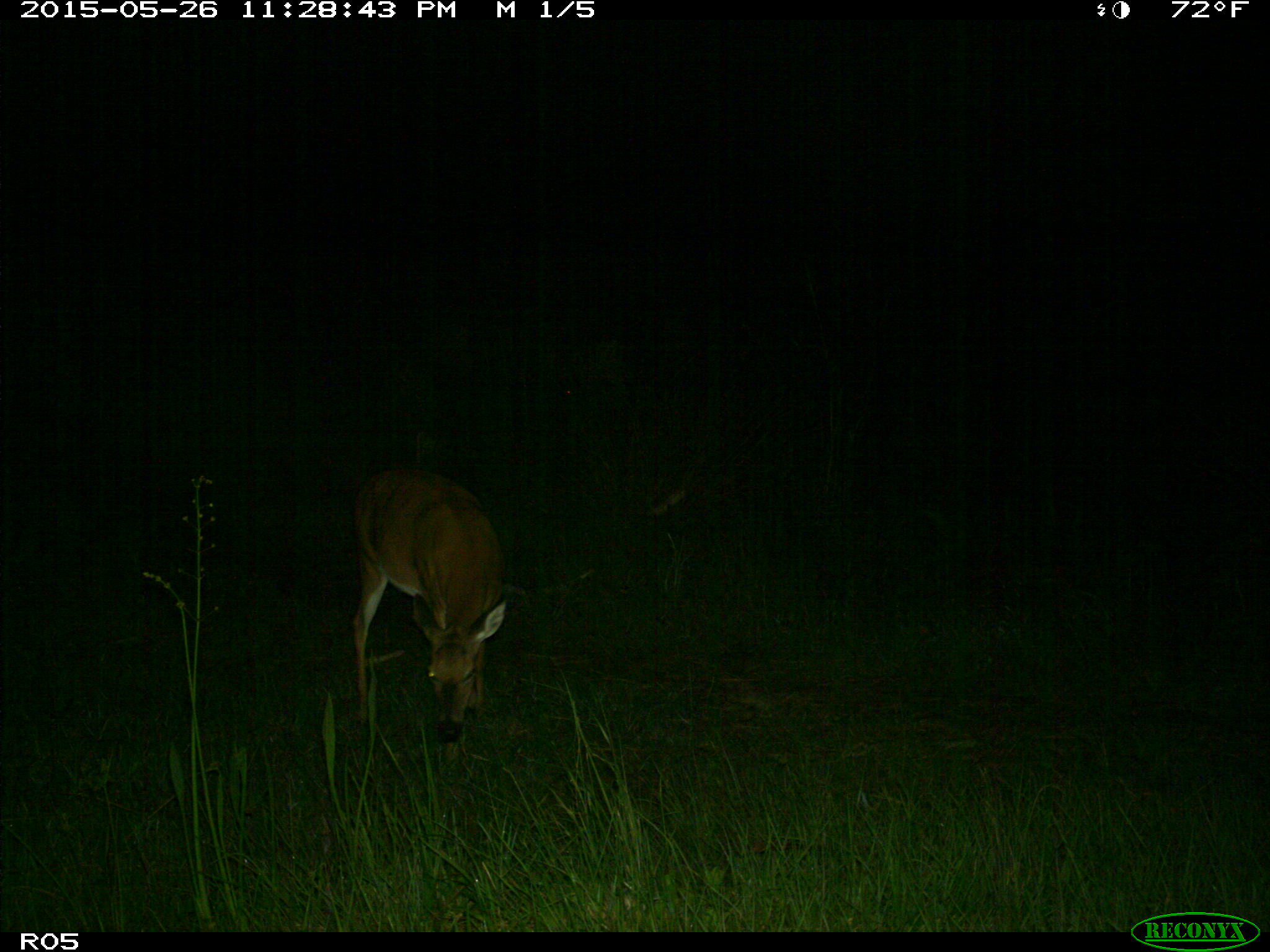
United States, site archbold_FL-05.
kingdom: Animalia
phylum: Chordata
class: Mammalia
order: Artiodactyla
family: Cervidae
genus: Odocoileus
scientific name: Odocoileus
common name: deer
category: unidentified deer